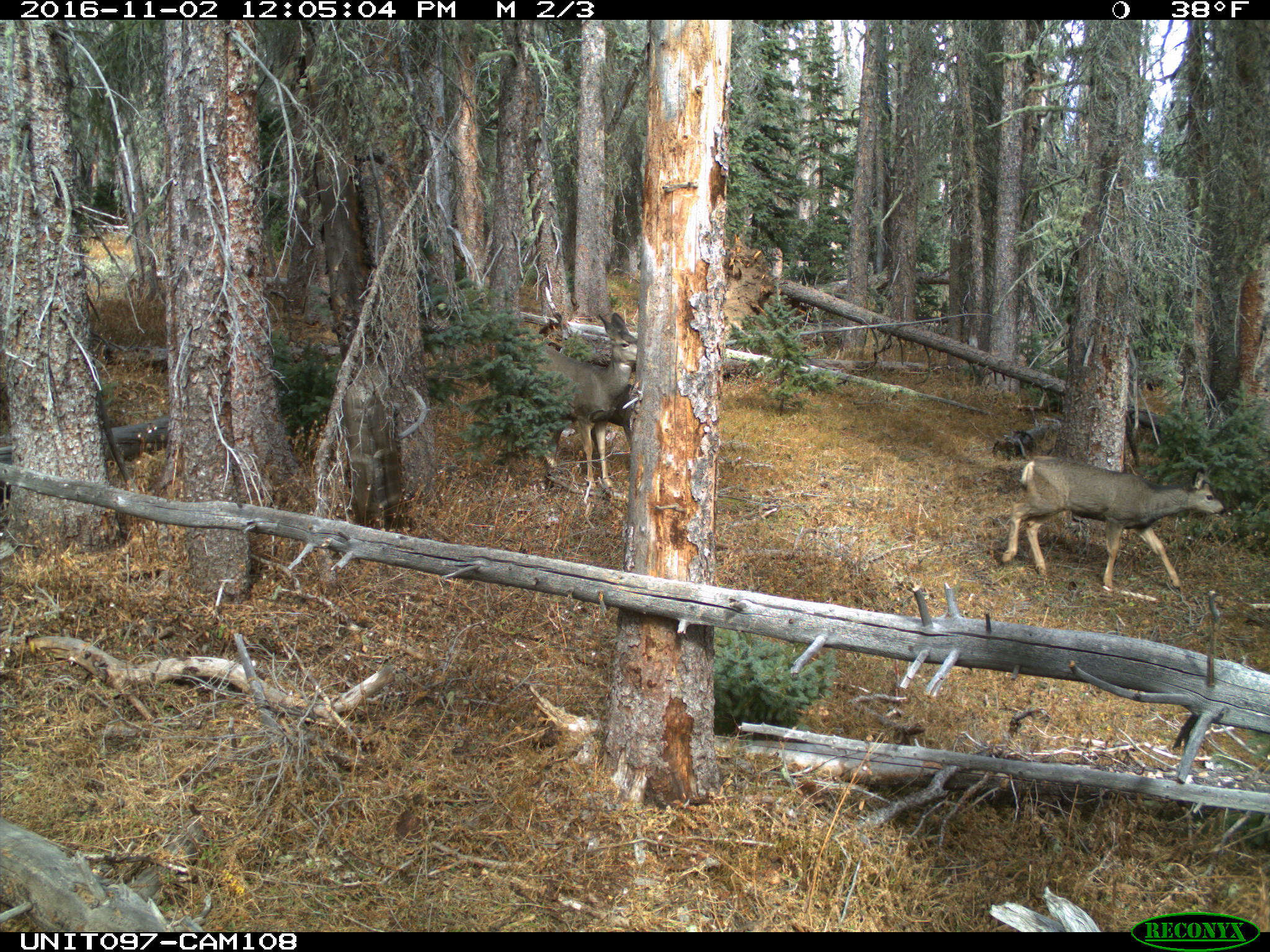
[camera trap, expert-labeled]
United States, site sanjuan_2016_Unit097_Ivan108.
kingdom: Animalia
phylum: Chordata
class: Mammalia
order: Artiodactyla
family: Cervidae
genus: Odocoileus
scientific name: Odocoileus hemionus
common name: mule deer